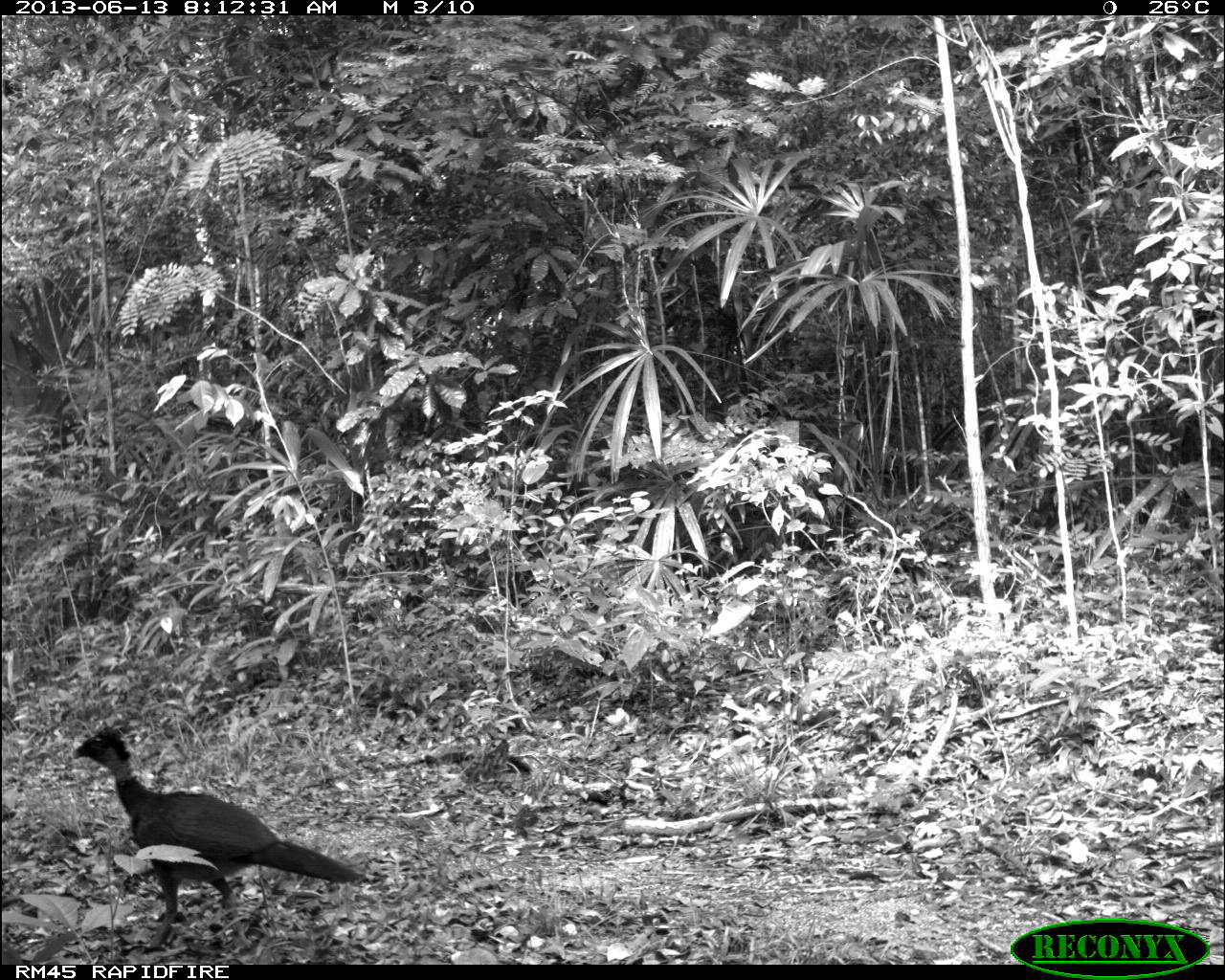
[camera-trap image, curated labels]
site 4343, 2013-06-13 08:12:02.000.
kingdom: Animalia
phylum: Chordata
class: Aves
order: Galliformes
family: Cracidae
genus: Crax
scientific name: Crax rubra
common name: great curassow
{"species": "Crax rubra (great curassow)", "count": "1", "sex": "female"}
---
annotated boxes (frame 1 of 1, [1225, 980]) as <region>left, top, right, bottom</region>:
crax rubra: <region>72, 723, 364, 951</region>